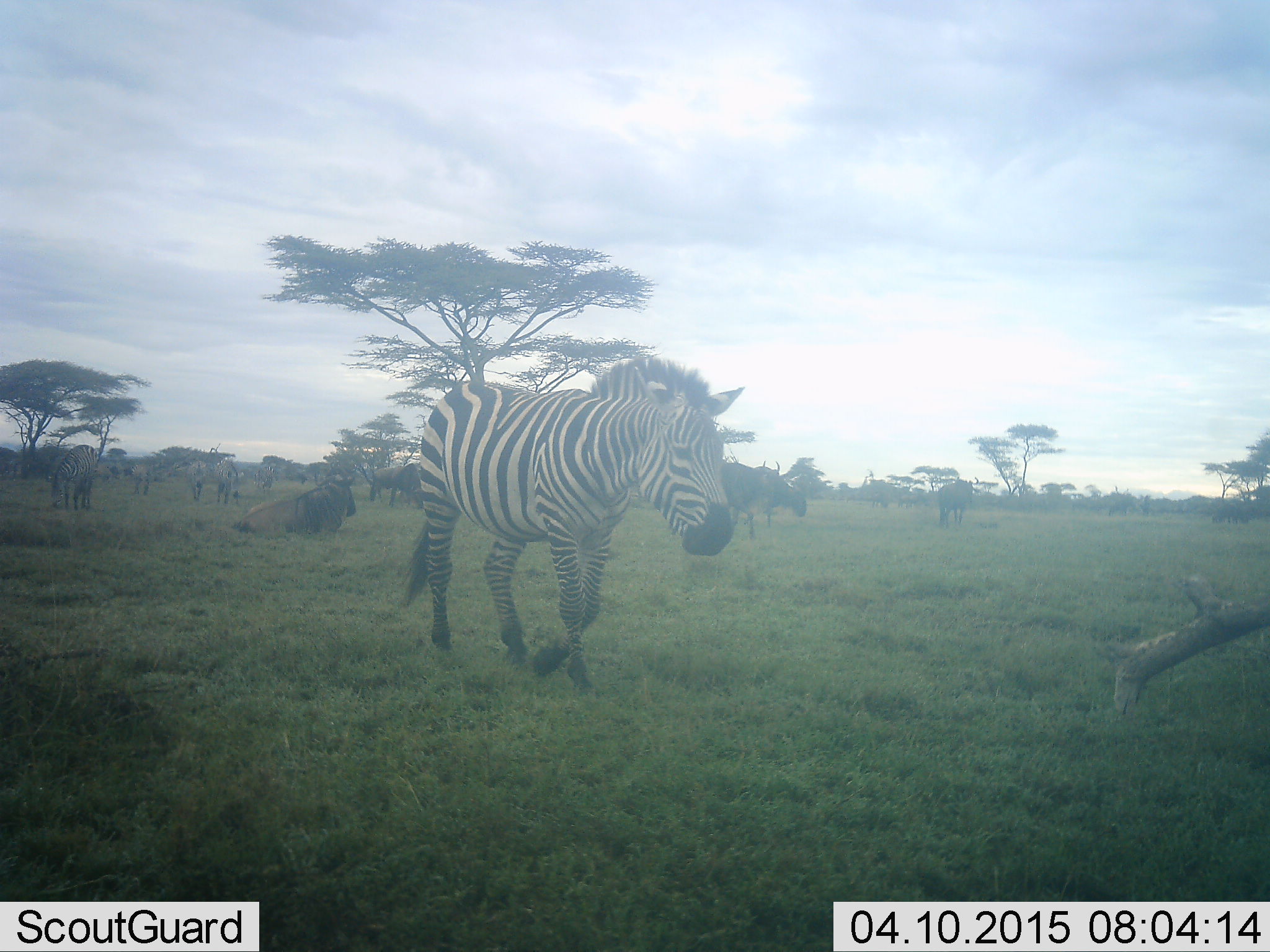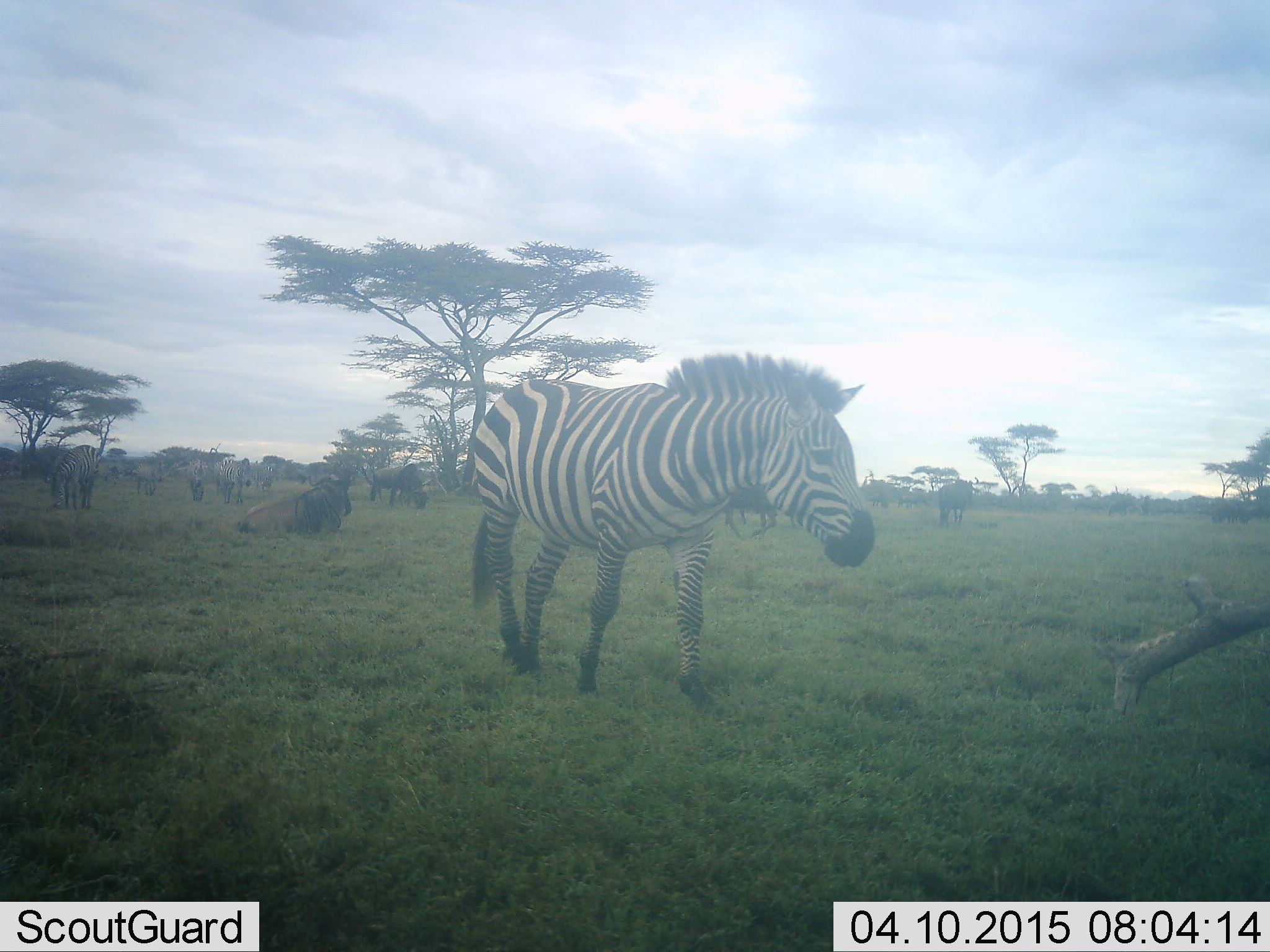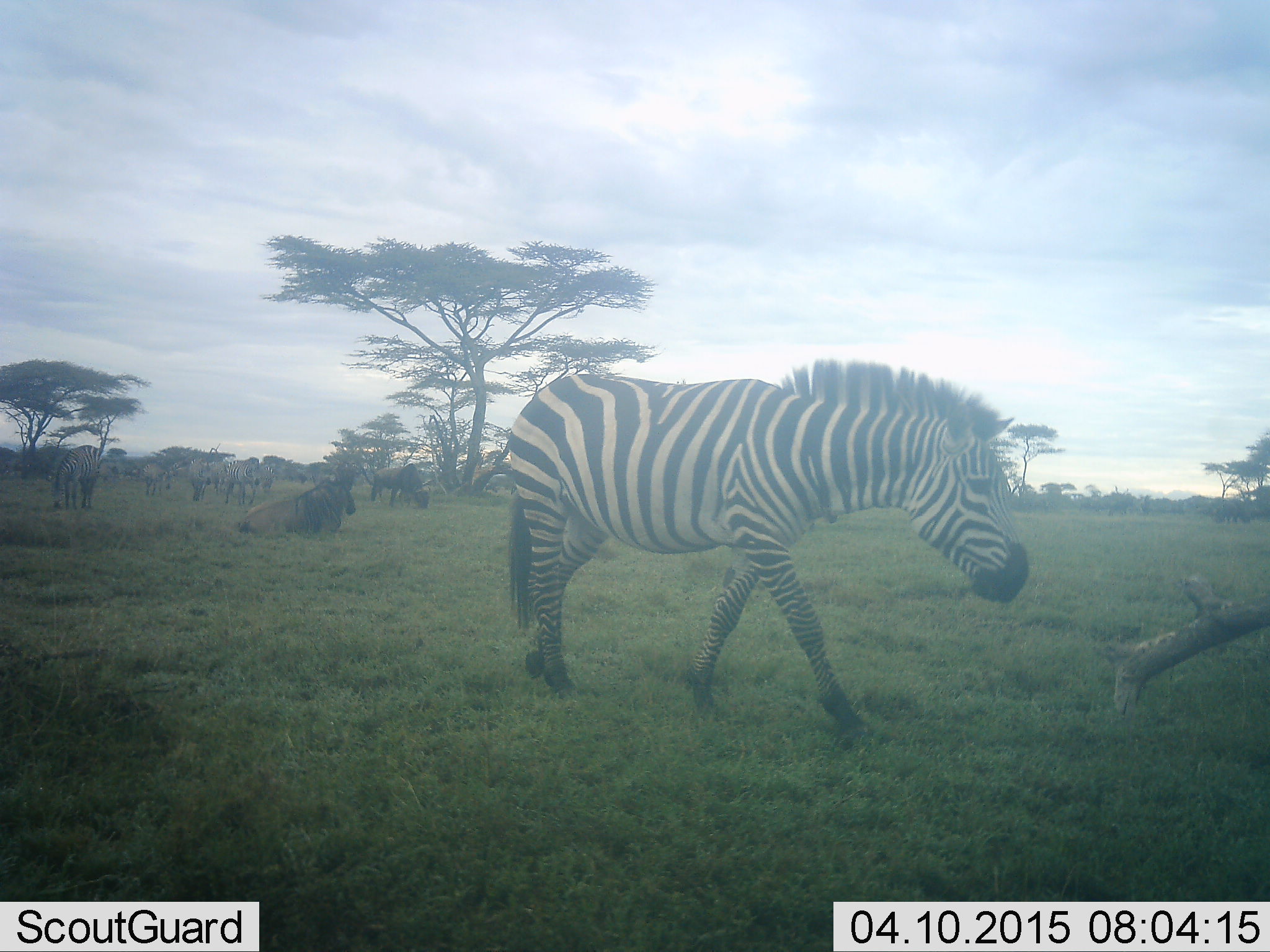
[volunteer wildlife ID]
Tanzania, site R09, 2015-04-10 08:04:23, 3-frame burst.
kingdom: Animalia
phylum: Chordata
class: Mammalia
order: Artiodactyla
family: Bovidae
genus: Connochaetes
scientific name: Connochaetes taurinus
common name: blue wildebeest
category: wildebeest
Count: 4.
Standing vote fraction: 40%.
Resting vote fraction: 90%.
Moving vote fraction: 30%.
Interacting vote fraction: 0%.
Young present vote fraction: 0%.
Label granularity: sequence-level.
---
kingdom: Animalia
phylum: Chordata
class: Mammalia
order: Perissodactyla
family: Equidae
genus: Equus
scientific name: Equus quagga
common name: plains zebra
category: zebra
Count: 5.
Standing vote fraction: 36%.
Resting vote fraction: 0%.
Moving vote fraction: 73%.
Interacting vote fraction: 0%.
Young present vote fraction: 0%.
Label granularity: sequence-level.